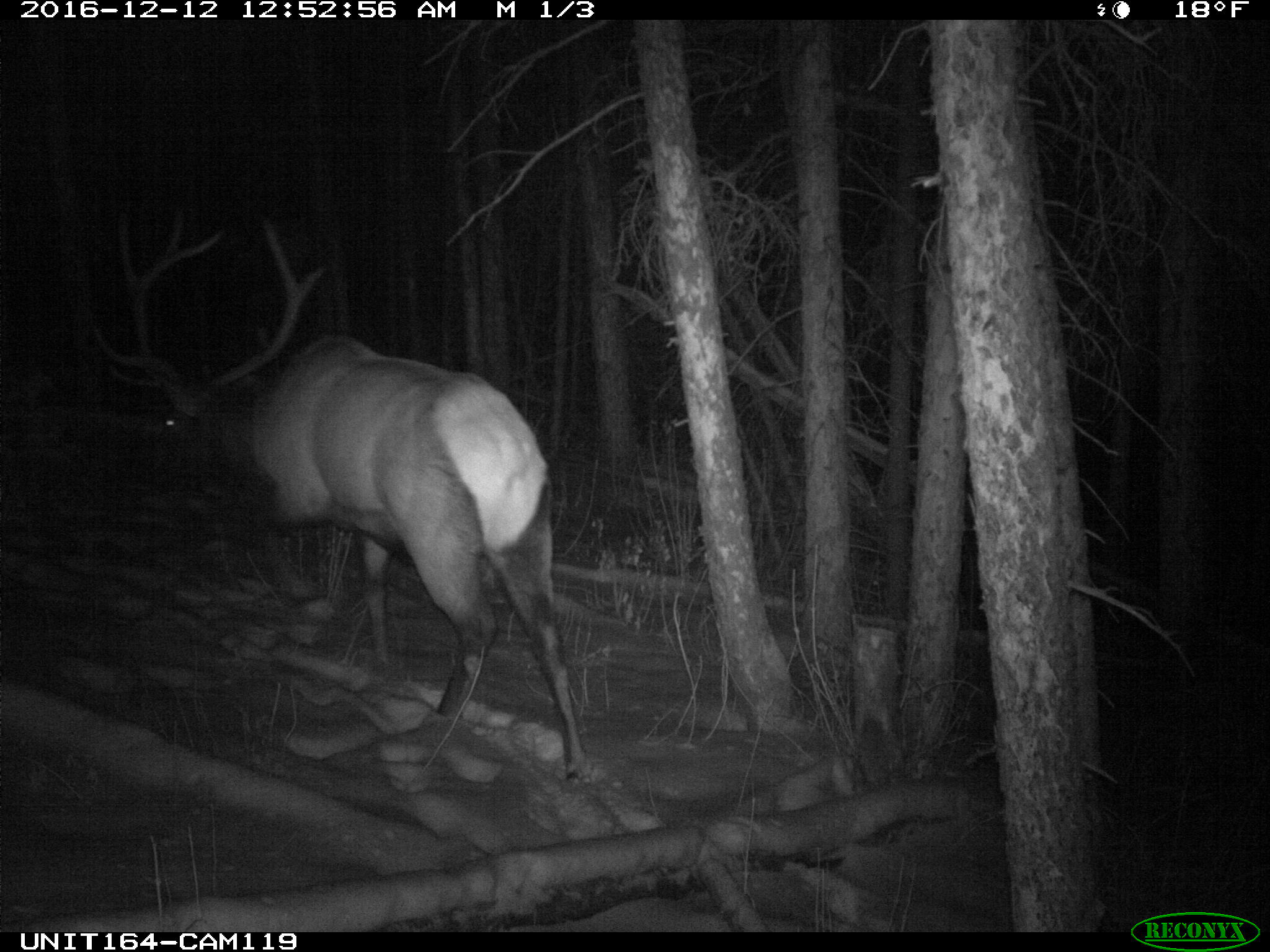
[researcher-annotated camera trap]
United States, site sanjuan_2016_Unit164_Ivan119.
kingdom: Animalia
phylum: Chordata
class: Mammalia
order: Artiodactyla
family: Cervidae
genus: Cervus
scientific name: Cervus elaphus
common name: red deer